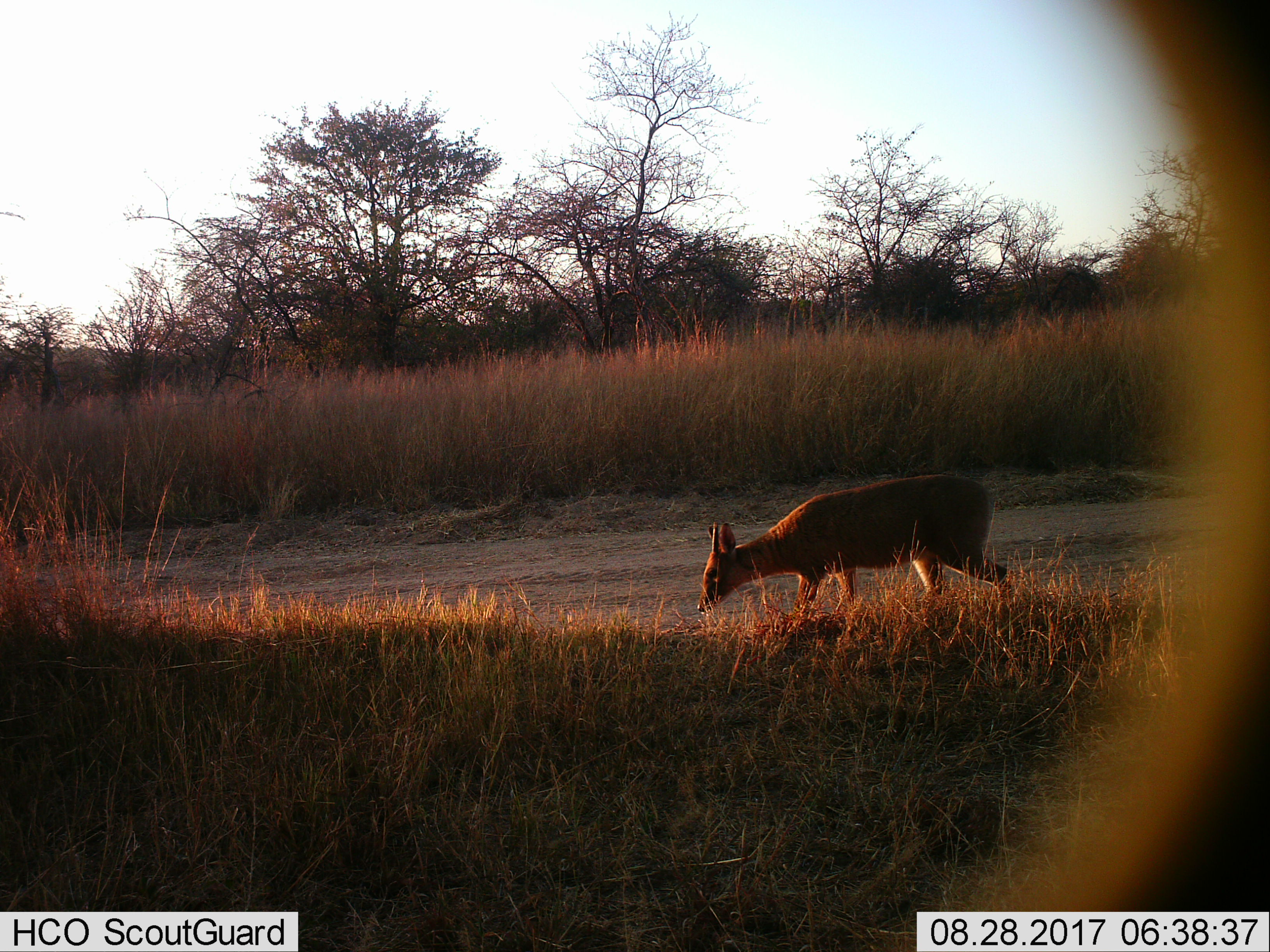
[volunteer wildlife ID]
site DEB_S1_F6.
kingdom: Animalia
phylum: Chordata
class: Mammalia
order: Artiodactyla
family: Bovidae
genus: Sylvicapra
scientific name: Sylvicapra grimmia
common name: common duiker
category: duikercommongrey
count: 1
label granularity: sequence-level